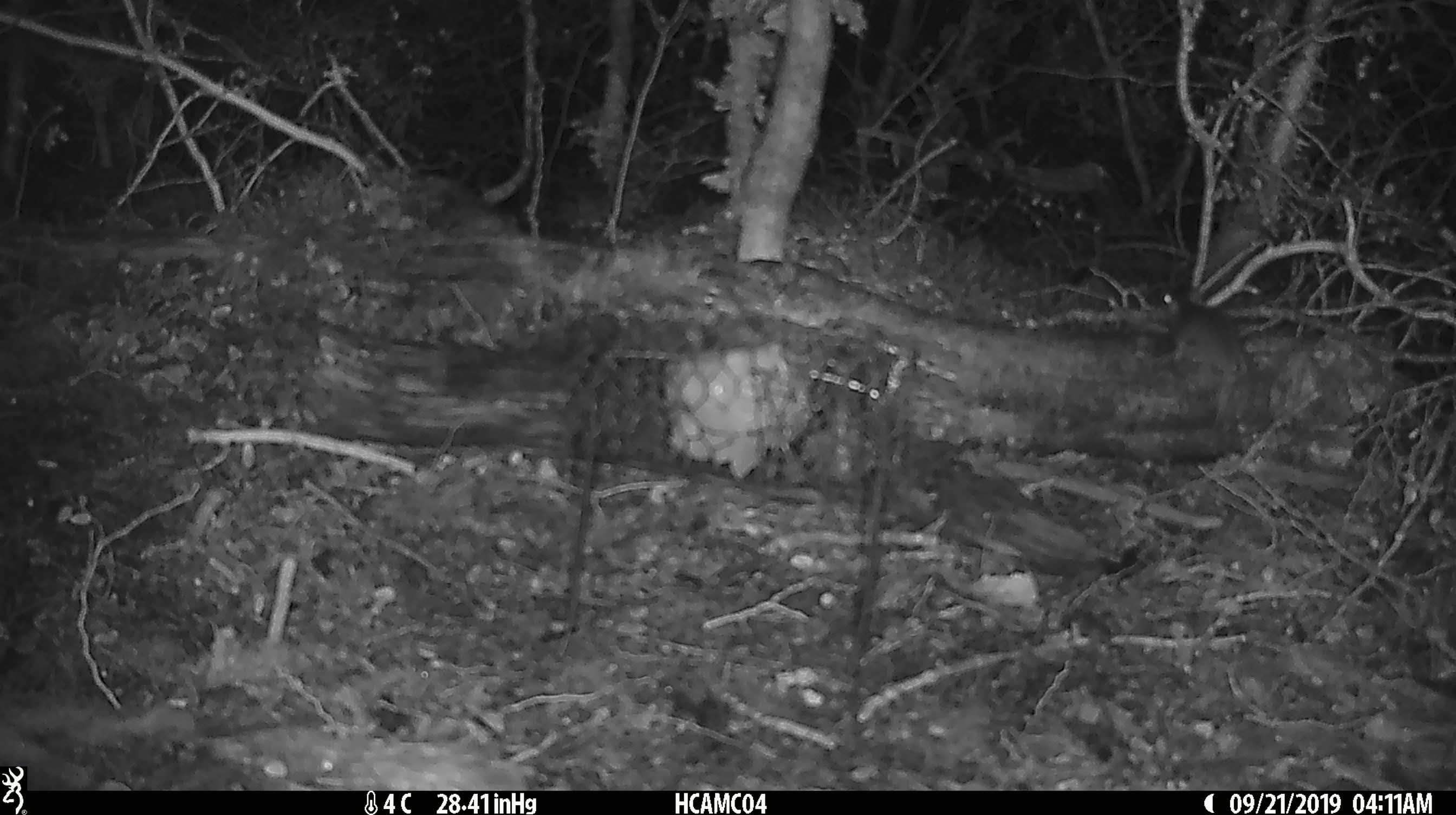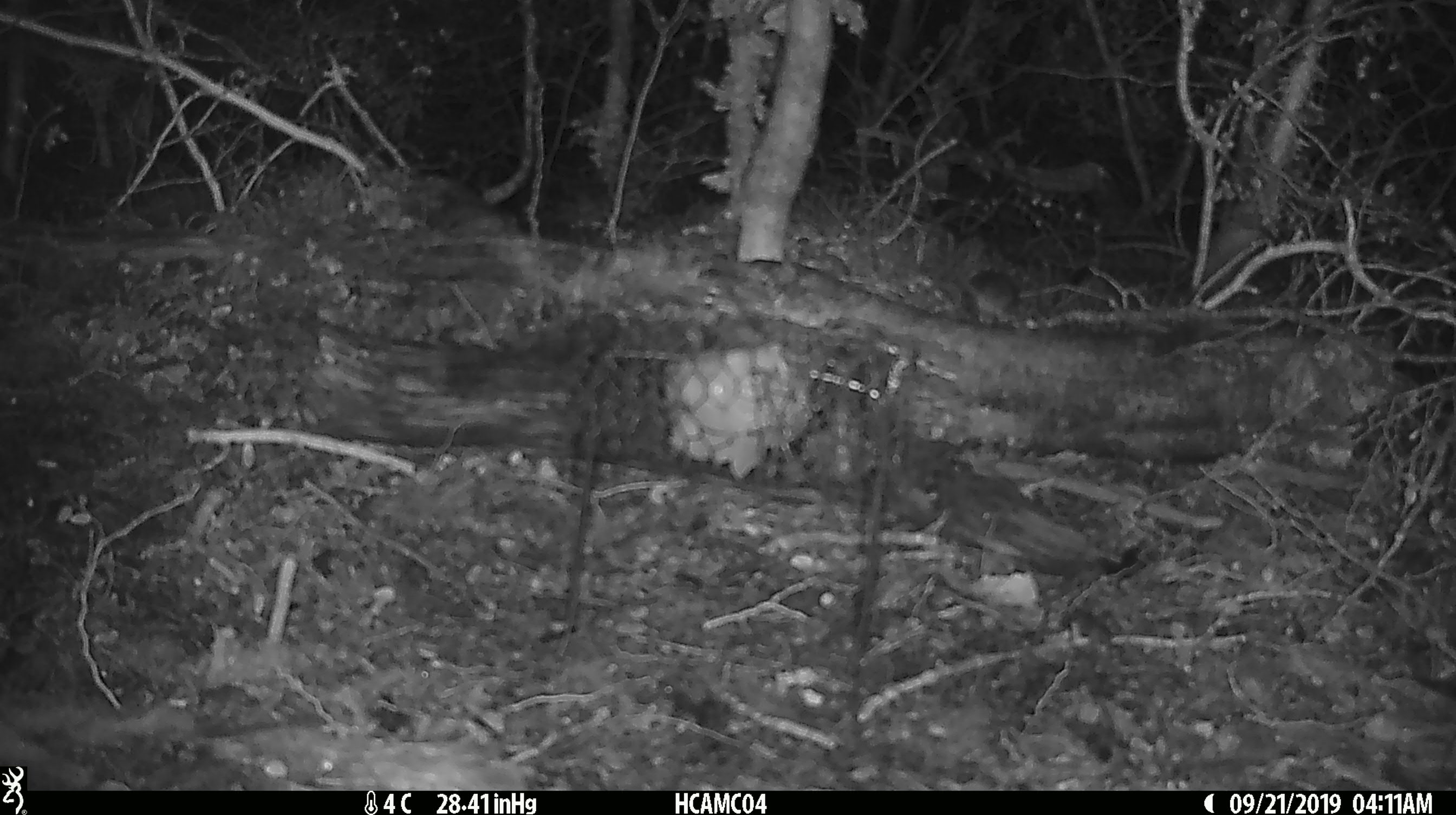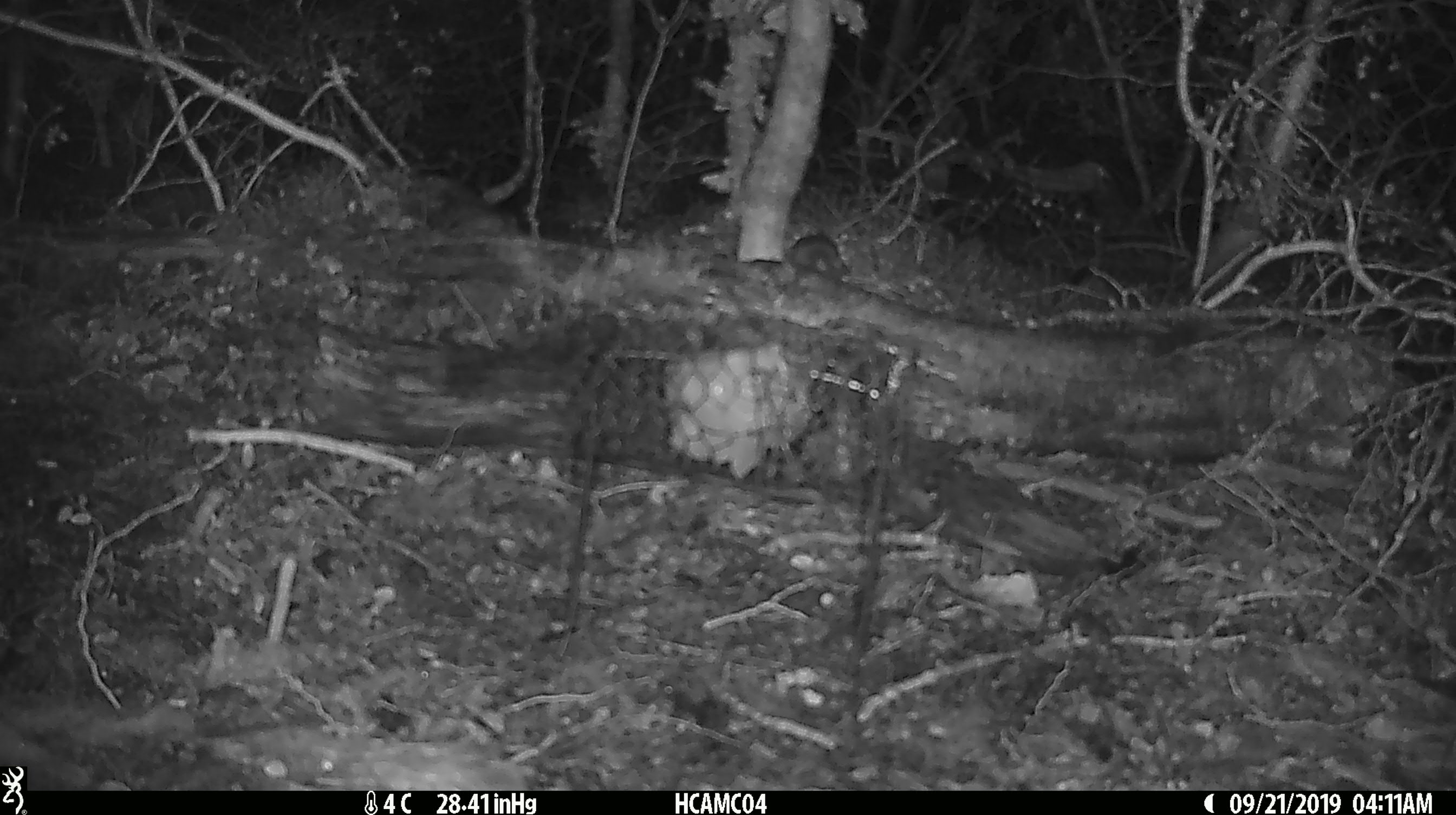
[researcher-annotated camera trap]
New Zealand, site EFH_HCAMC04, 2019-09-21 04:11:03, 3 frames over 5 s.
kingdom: Animalia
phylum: Chordata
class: Mammalia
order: Rodentia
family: Muridae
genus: Mus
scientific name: Mus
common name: mouse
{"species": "mouse (Mus)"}